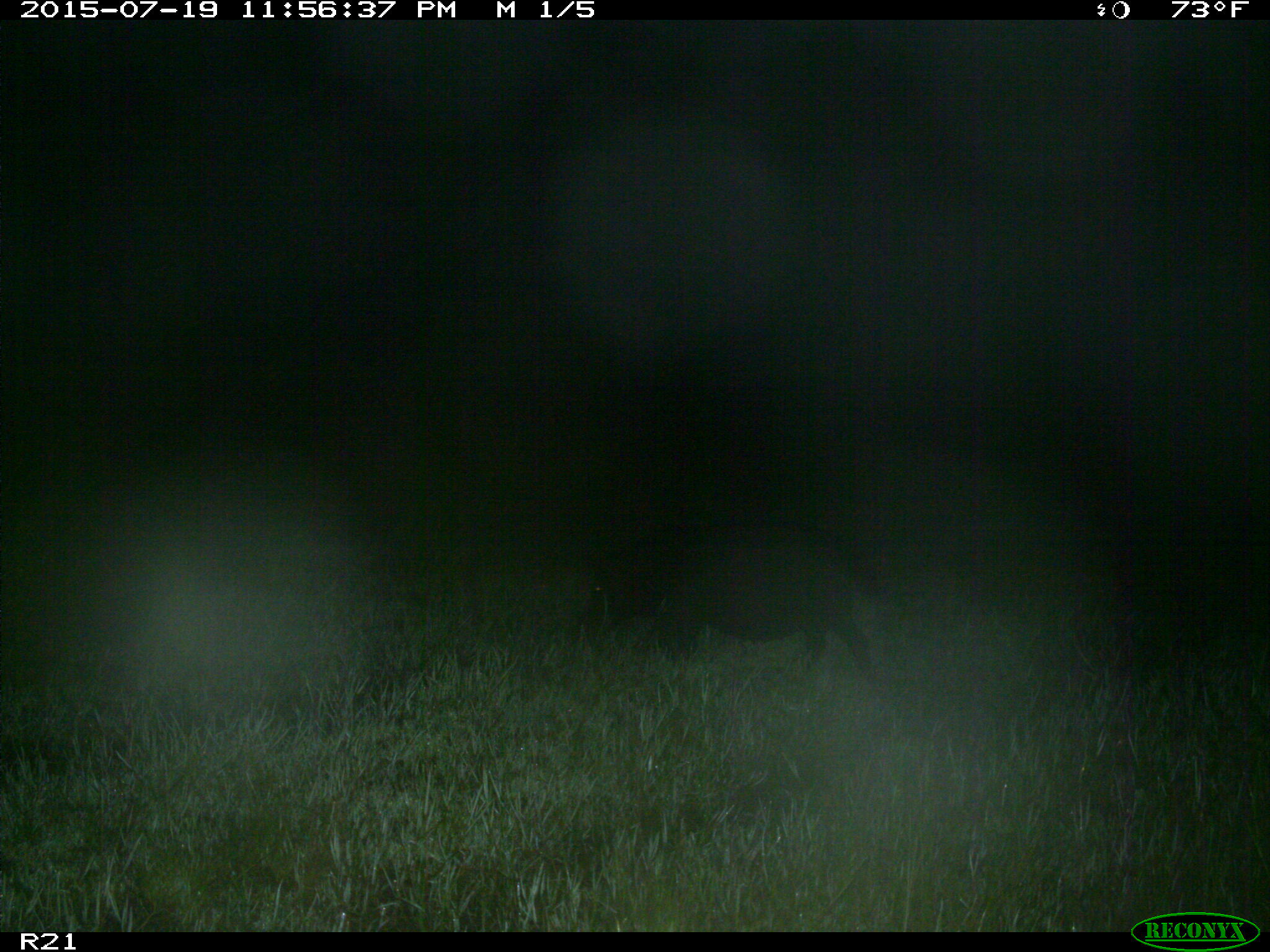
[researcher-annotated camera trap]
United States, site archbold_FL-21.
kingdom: Animalia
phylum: Chordata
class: Mammalia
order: Artiodactyla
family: Suidae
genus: Sus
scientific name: Sus scrofa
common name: wild boar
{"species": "Sus scrofa (wild boar)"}